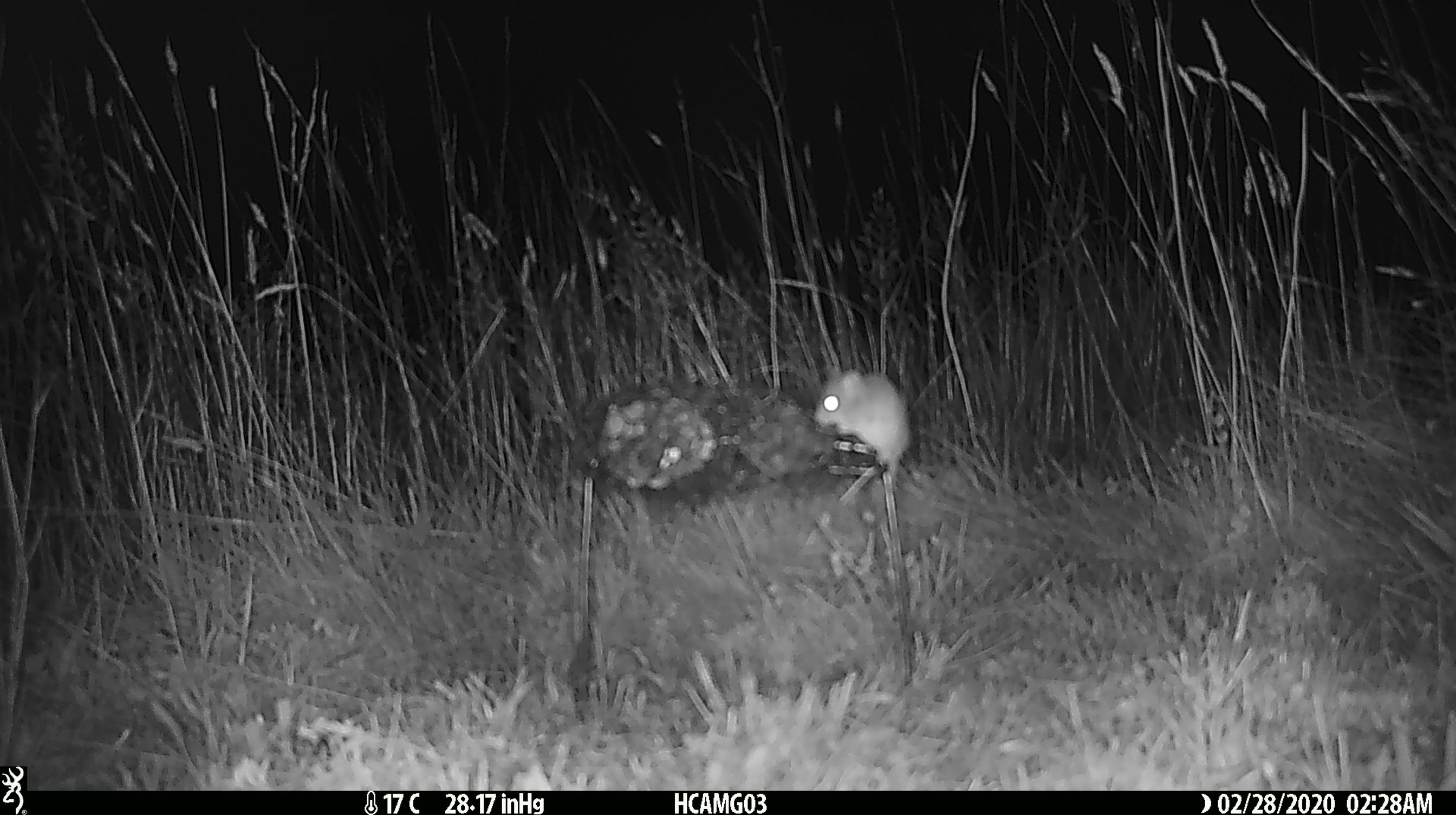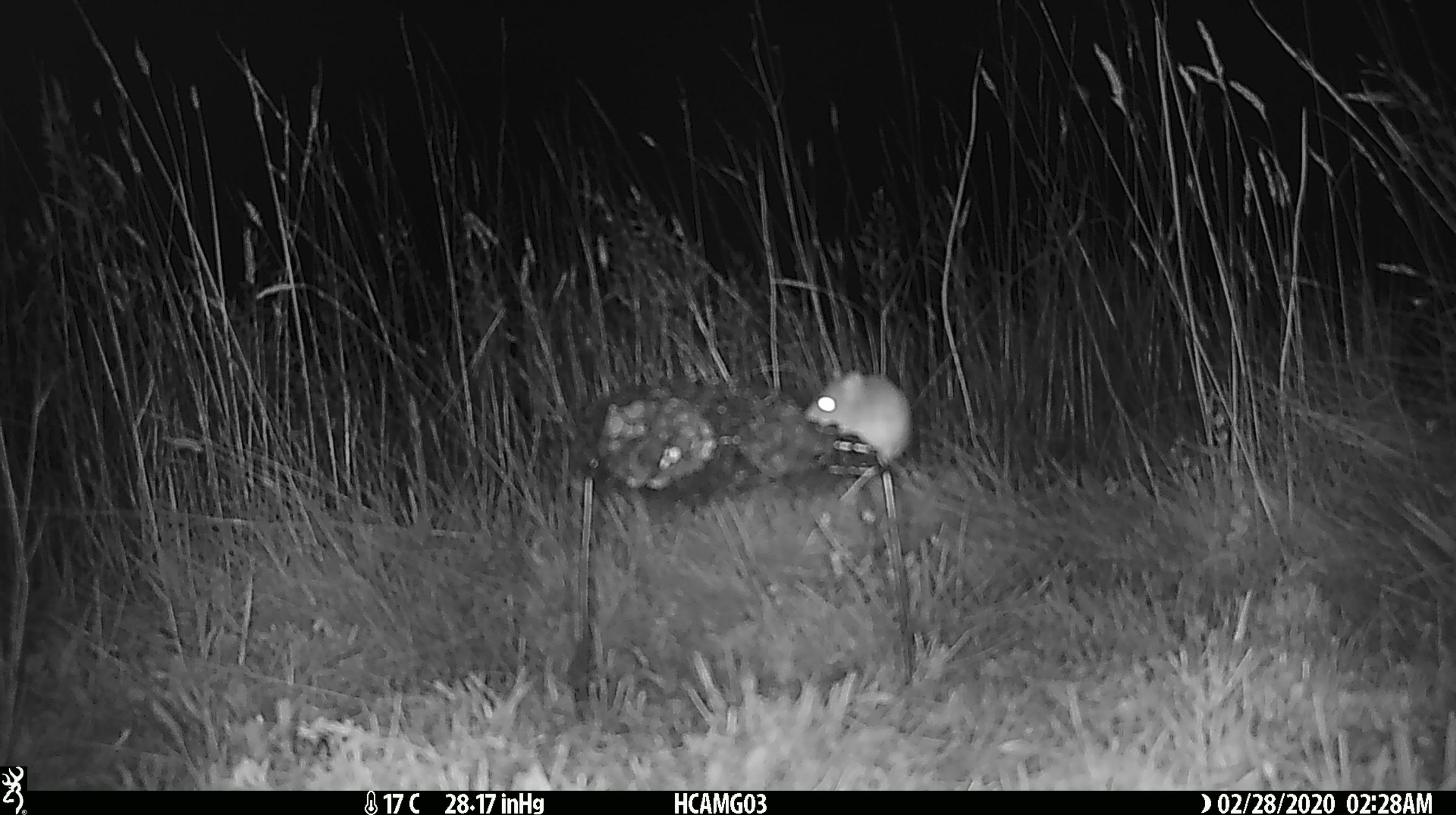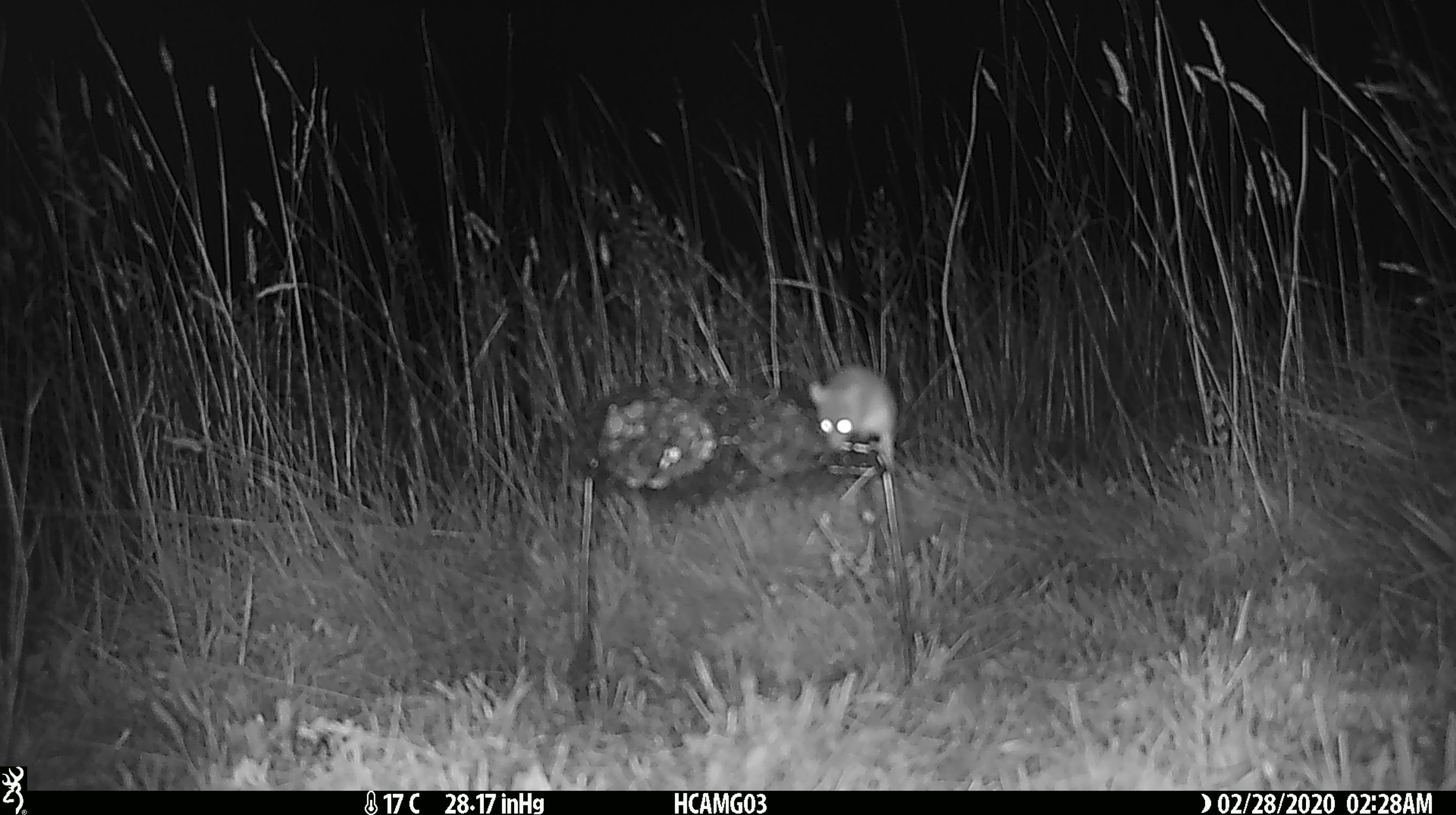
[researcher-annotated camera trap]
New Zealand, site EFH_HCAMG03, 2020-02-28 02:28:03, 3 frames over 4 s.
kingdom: Animalia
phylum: Chordata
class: Mammalia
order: Rodentia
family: Muridae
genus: Mus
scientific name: Mus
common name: mouse